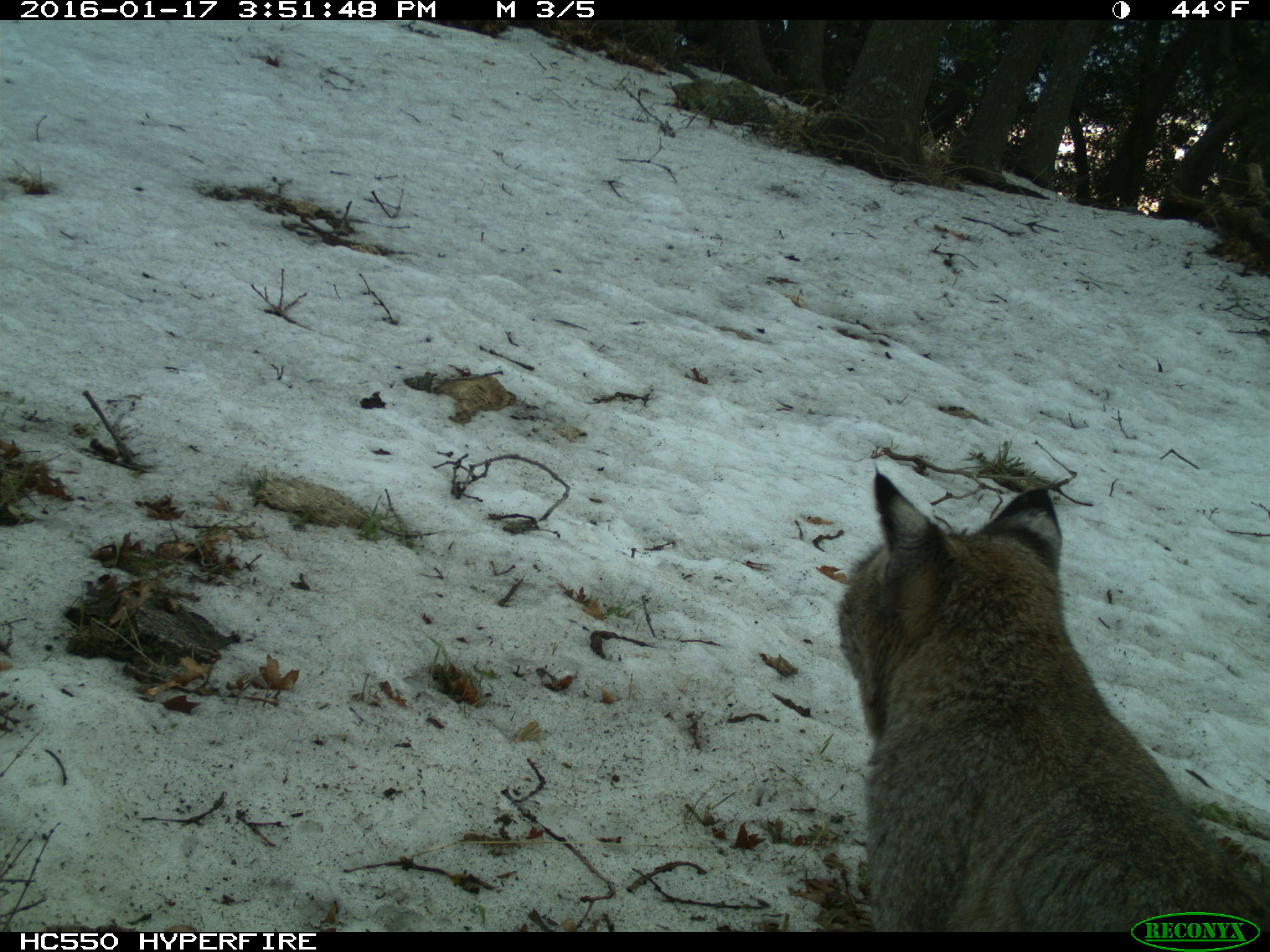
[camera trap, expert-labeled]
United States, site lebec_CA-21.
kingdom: Animalia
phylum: Chordata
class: Mammalia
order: Carnivora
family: Felidae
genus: Lynx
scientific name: Lynx rufus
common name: bobcat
Lynx rufus (bobcat).